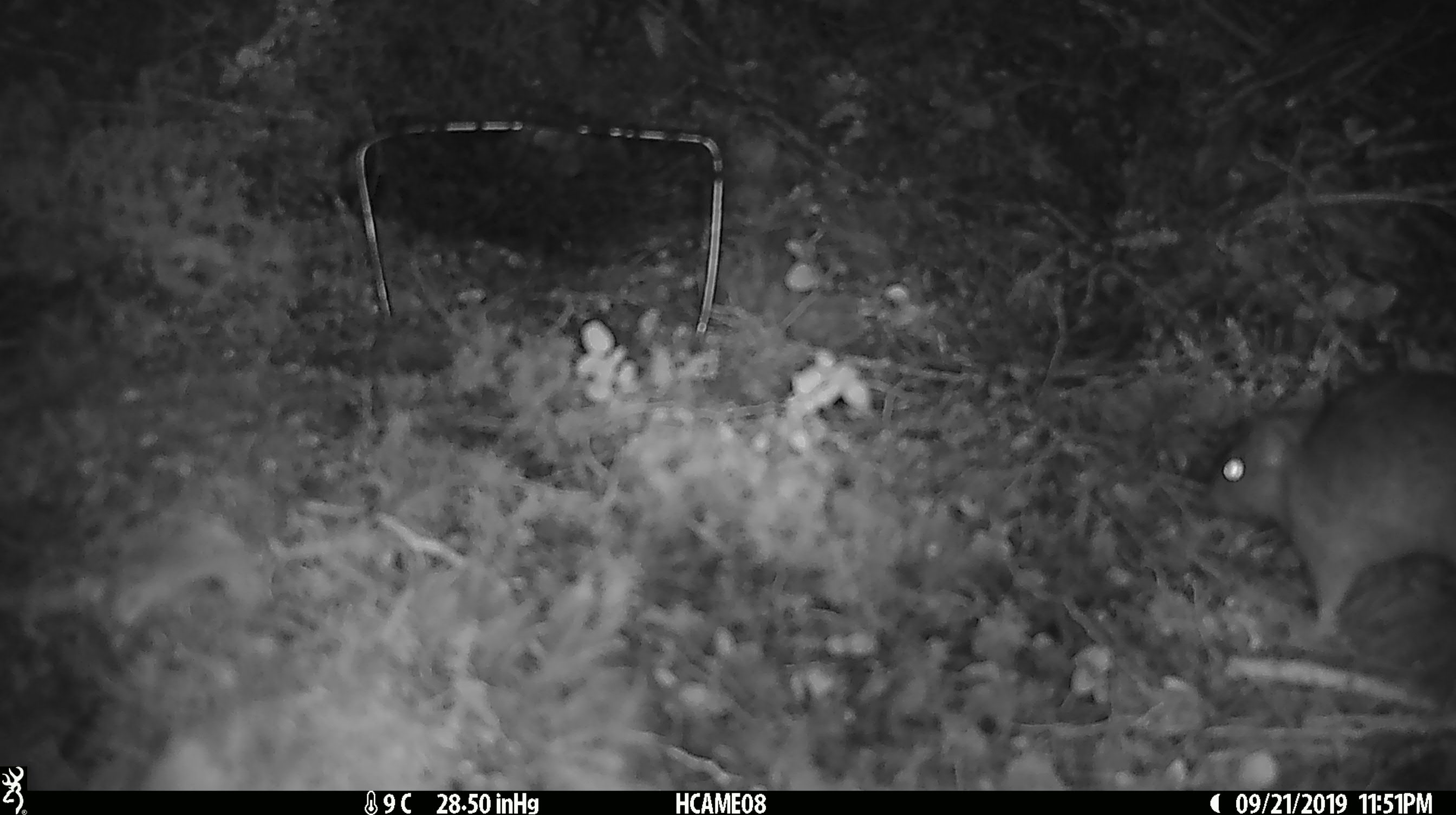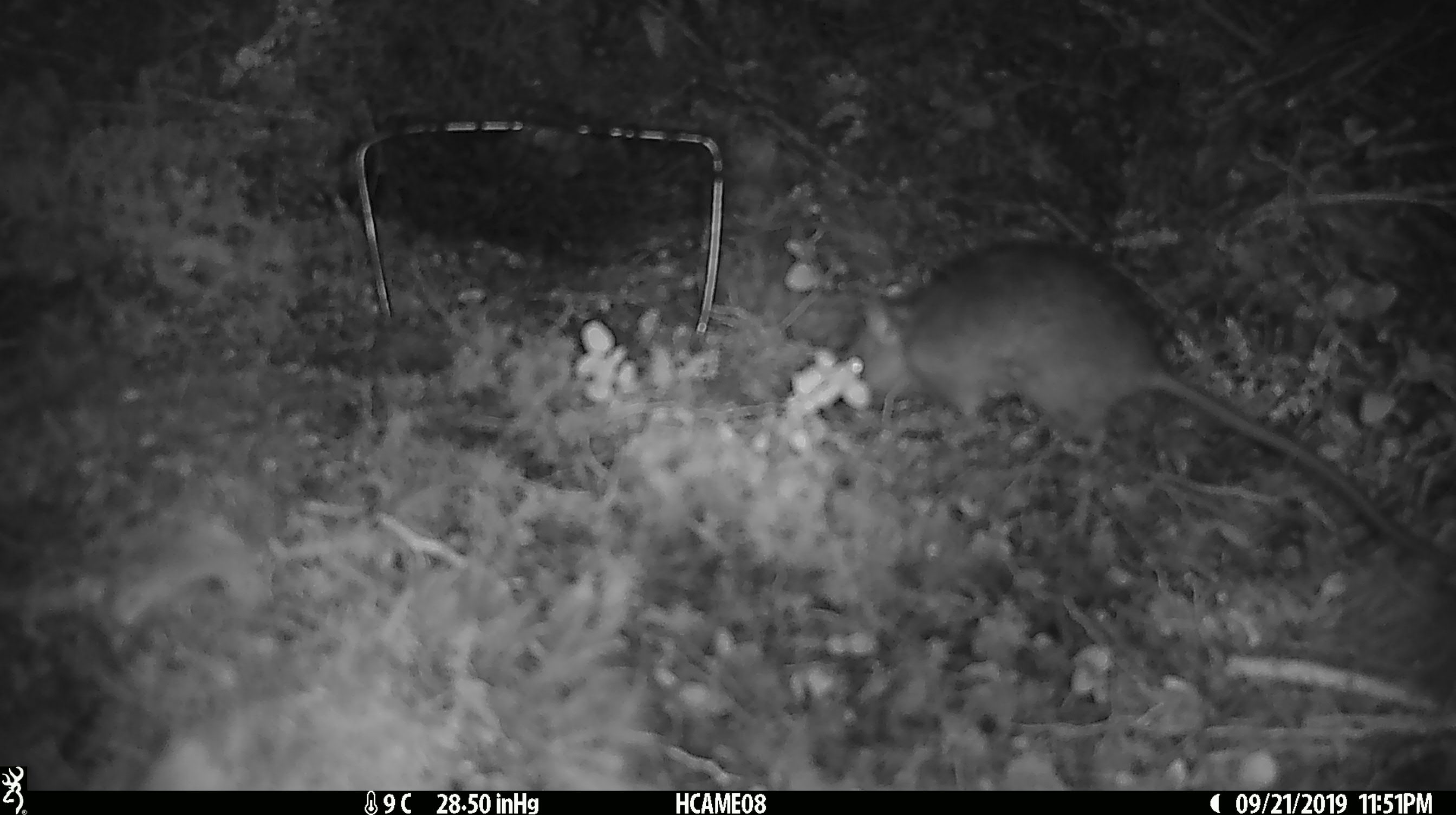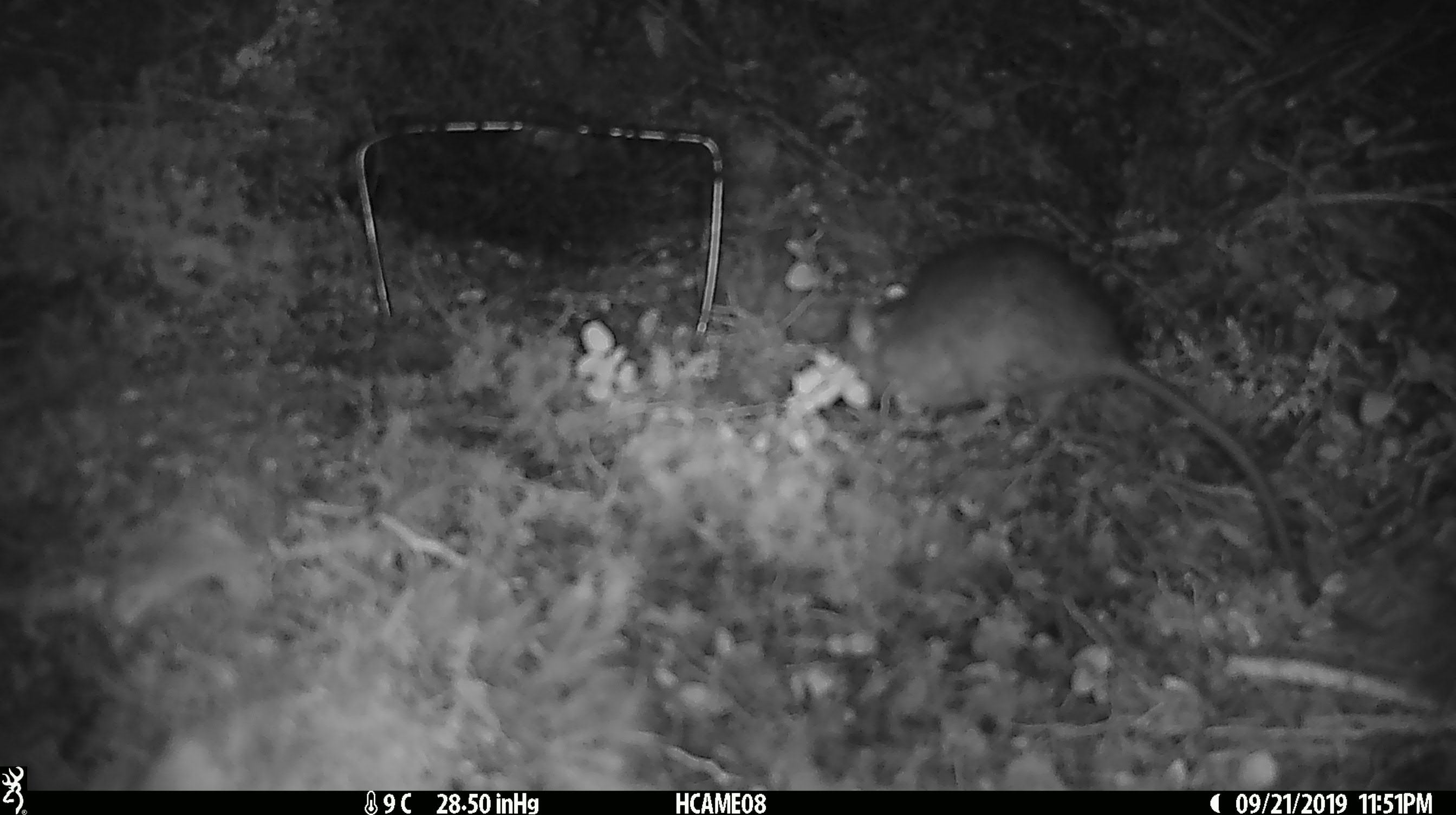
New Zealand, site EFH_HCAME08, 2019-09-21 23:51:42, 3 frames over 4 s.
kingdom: Animalia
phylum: Chordata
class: Mammalia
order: Rodentia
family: Muridae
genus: Rattus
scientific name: Rattus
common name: rat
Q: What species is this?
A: Rat (Rattus).